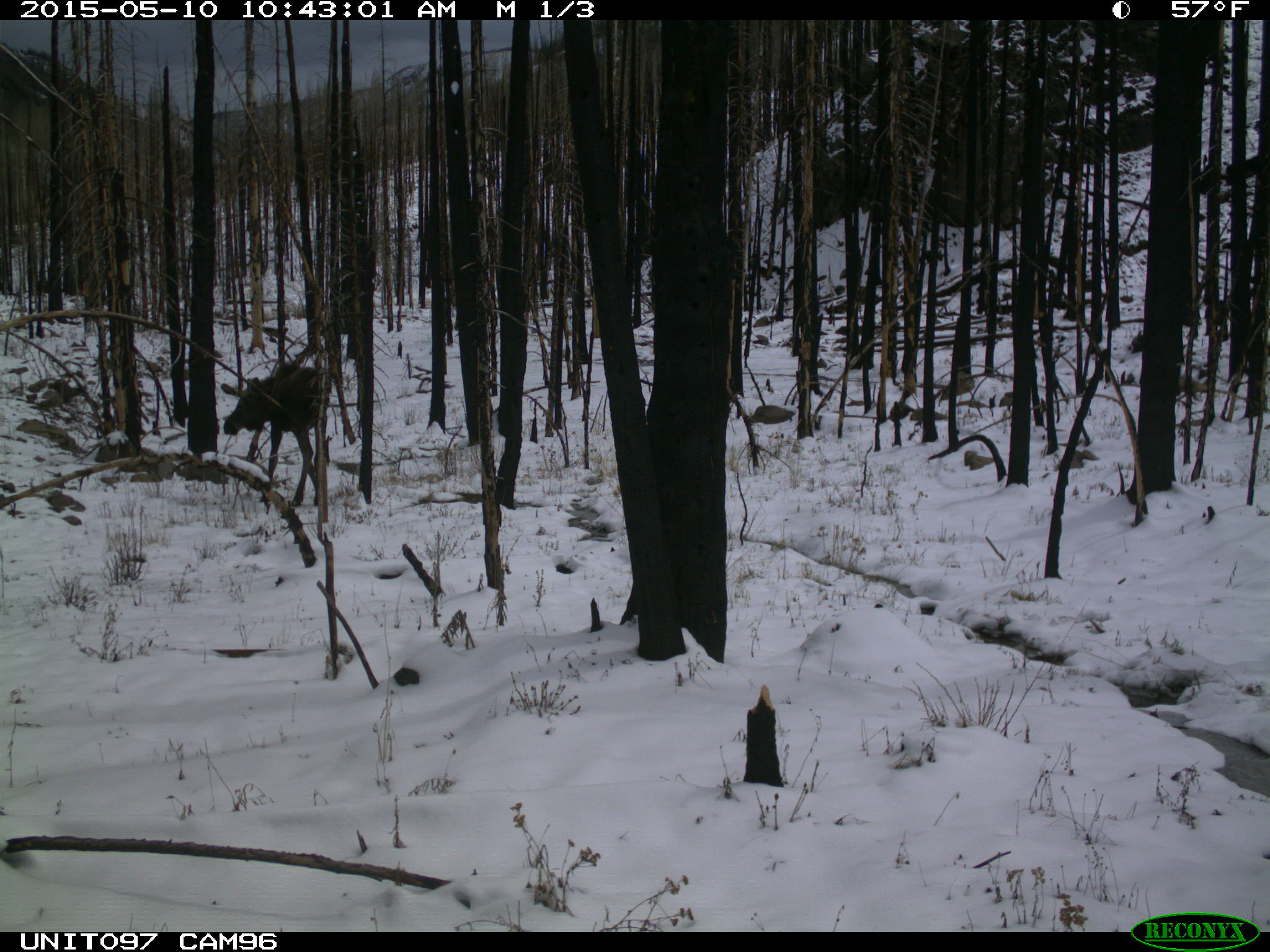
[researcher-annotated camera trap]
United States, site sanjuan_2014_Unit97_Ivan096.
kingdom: Animalia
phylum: Chordata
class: Mammalia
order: Artiodactyla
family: Cervidae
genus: Alces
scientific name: Alces alces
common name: moose